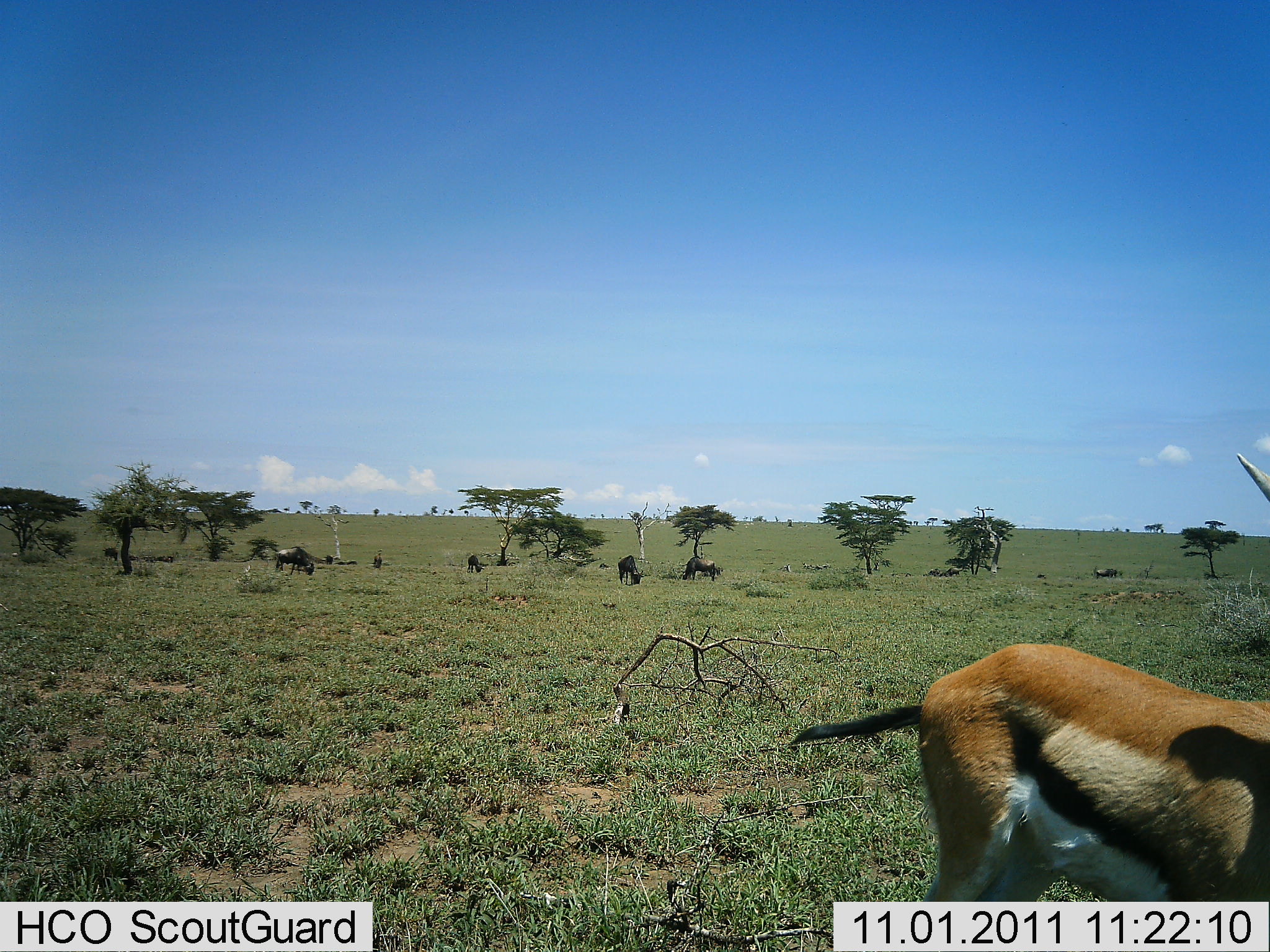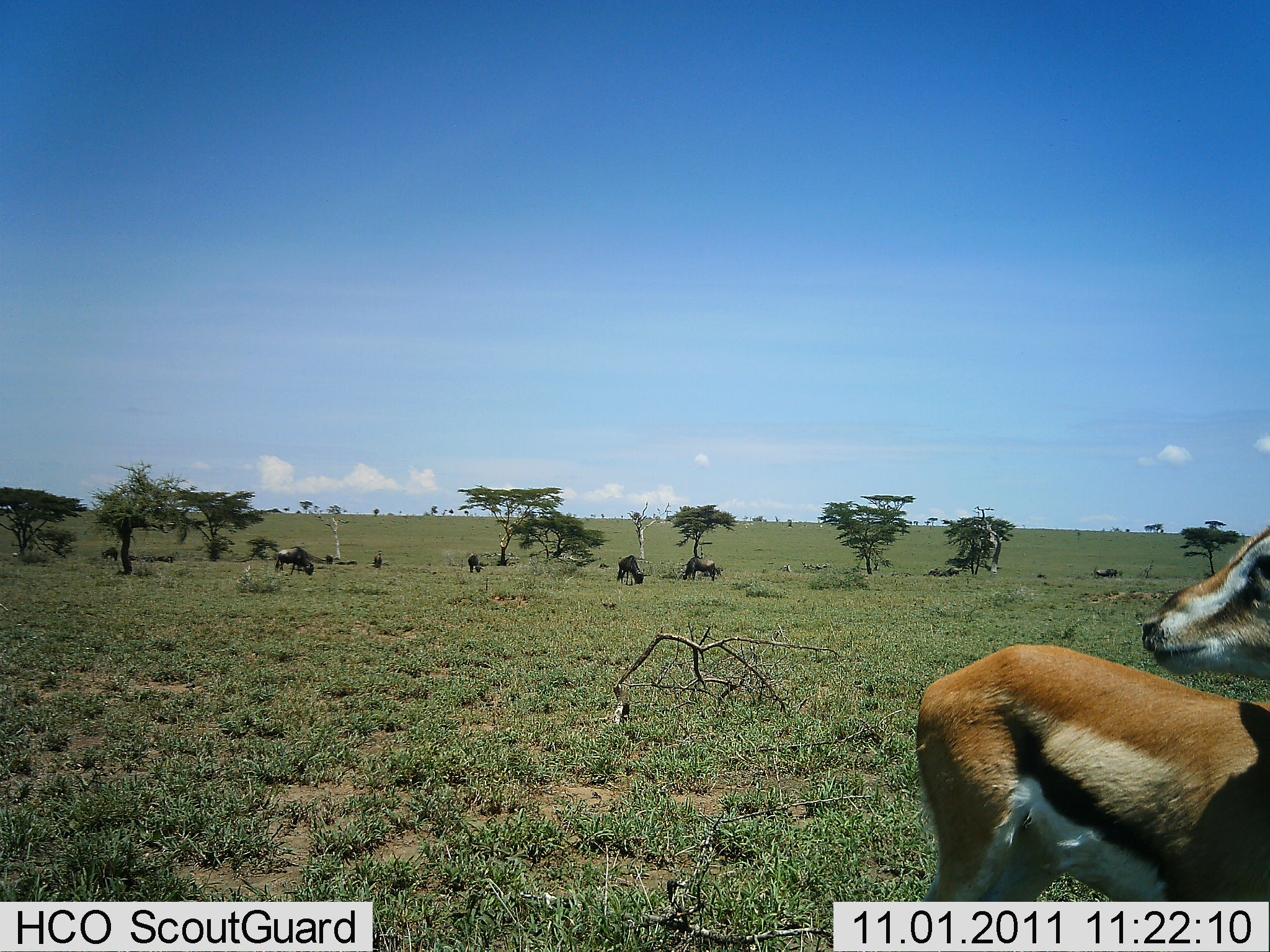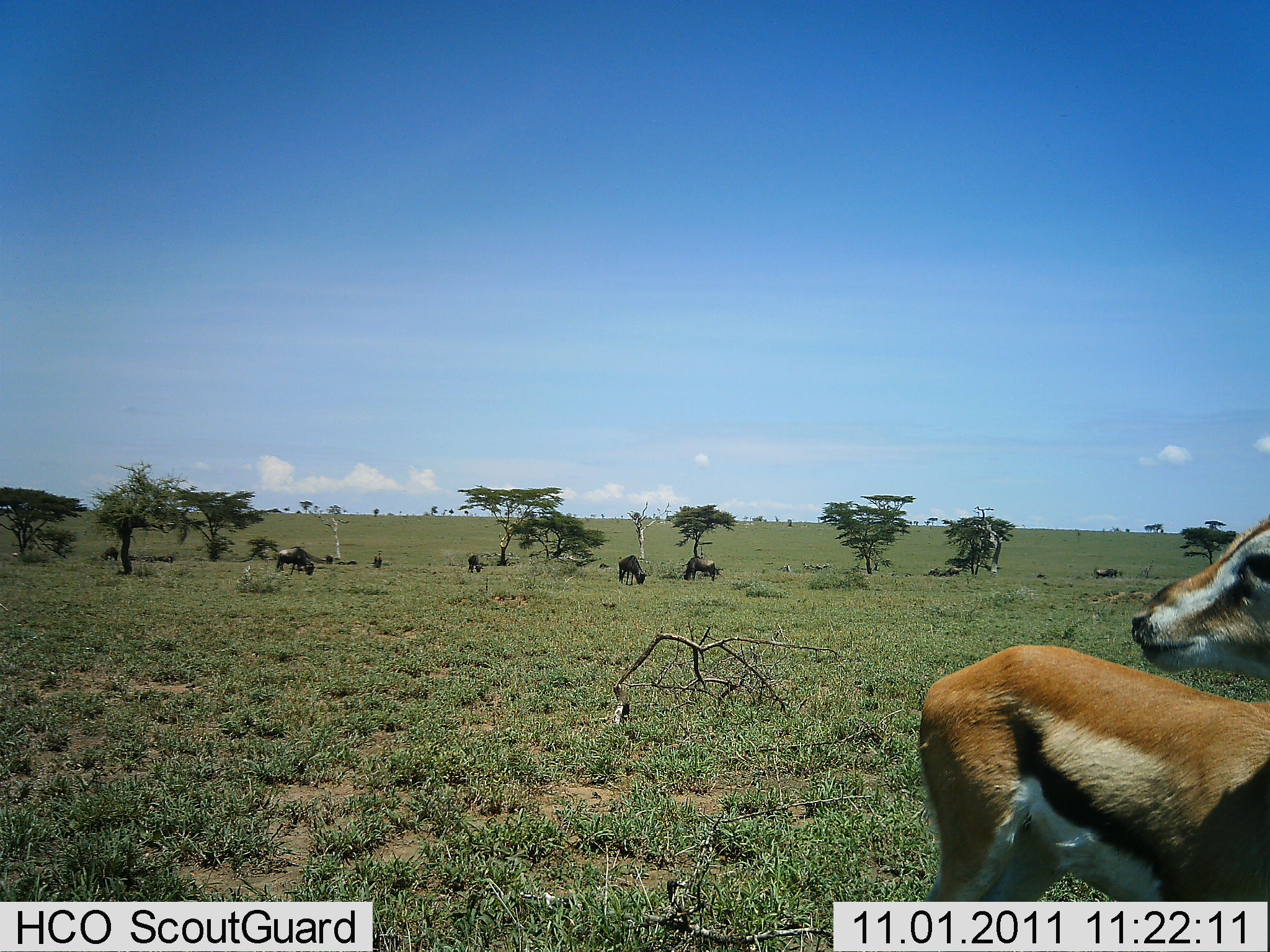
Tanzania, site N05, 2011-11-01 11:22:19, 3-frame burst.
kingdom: Animalia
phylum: Chordata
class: Mammalia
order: Artiodactyla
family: Bovidae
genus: Eudorcas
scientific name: Eudorcas thomsonii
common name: thomson's gazelle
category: gazellethomsons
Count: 1.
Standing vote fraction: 100%.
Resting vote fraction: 0%.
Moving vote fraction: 0%.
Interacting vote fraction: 0%.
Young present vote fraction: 0%.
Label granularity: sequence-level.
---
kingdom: Animalia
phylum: Chordata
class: Mammalia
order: Artiodactyla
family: Bovidae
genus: Connochaetes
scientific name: Connochaetes taurinus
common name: blue wildebeest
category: wildebeest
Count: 6.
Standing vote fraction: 82%.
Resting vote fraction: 9%.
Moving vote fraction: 9%.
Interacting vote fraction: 0%.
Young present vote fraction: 0%.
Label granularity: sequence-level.